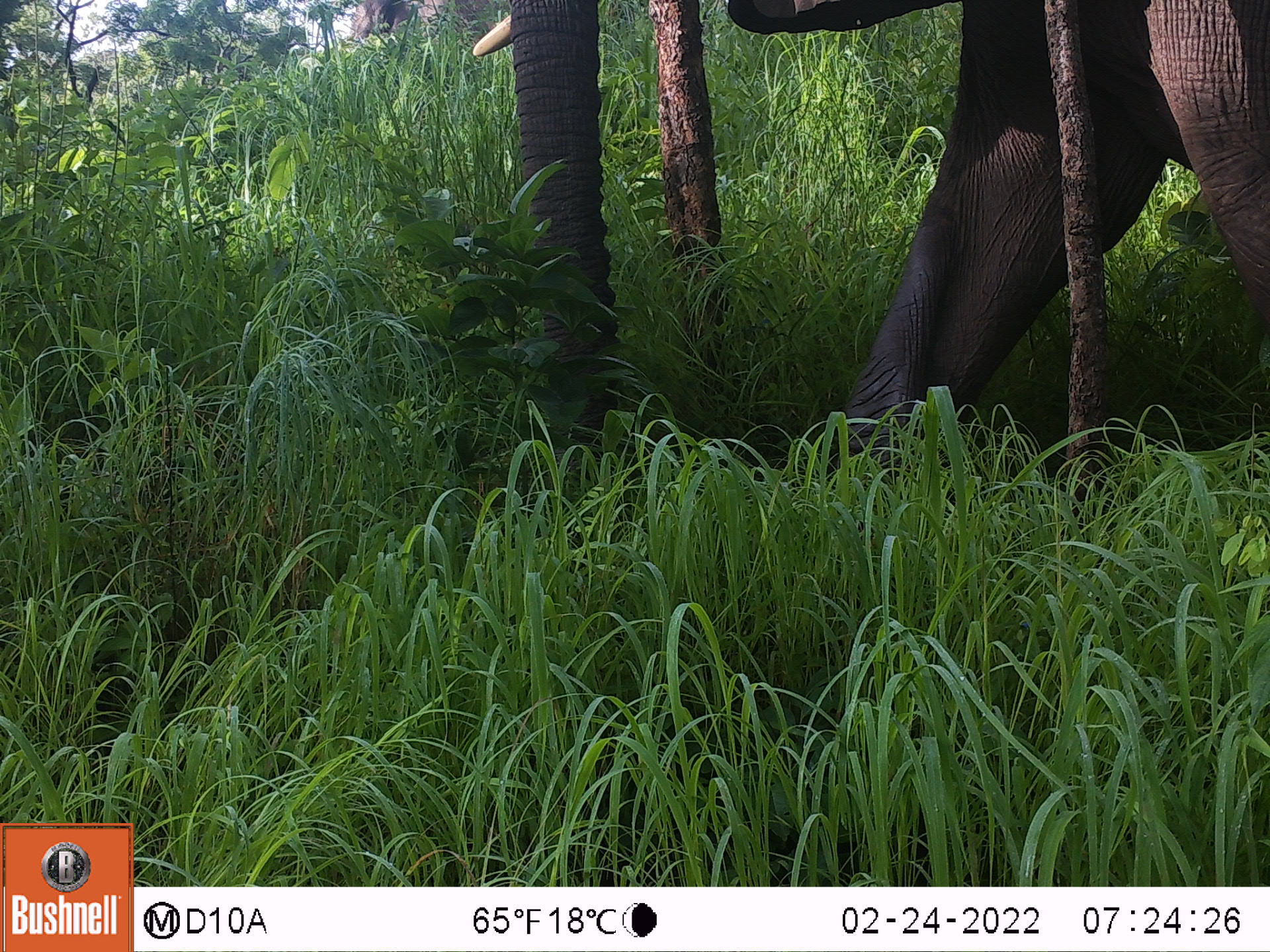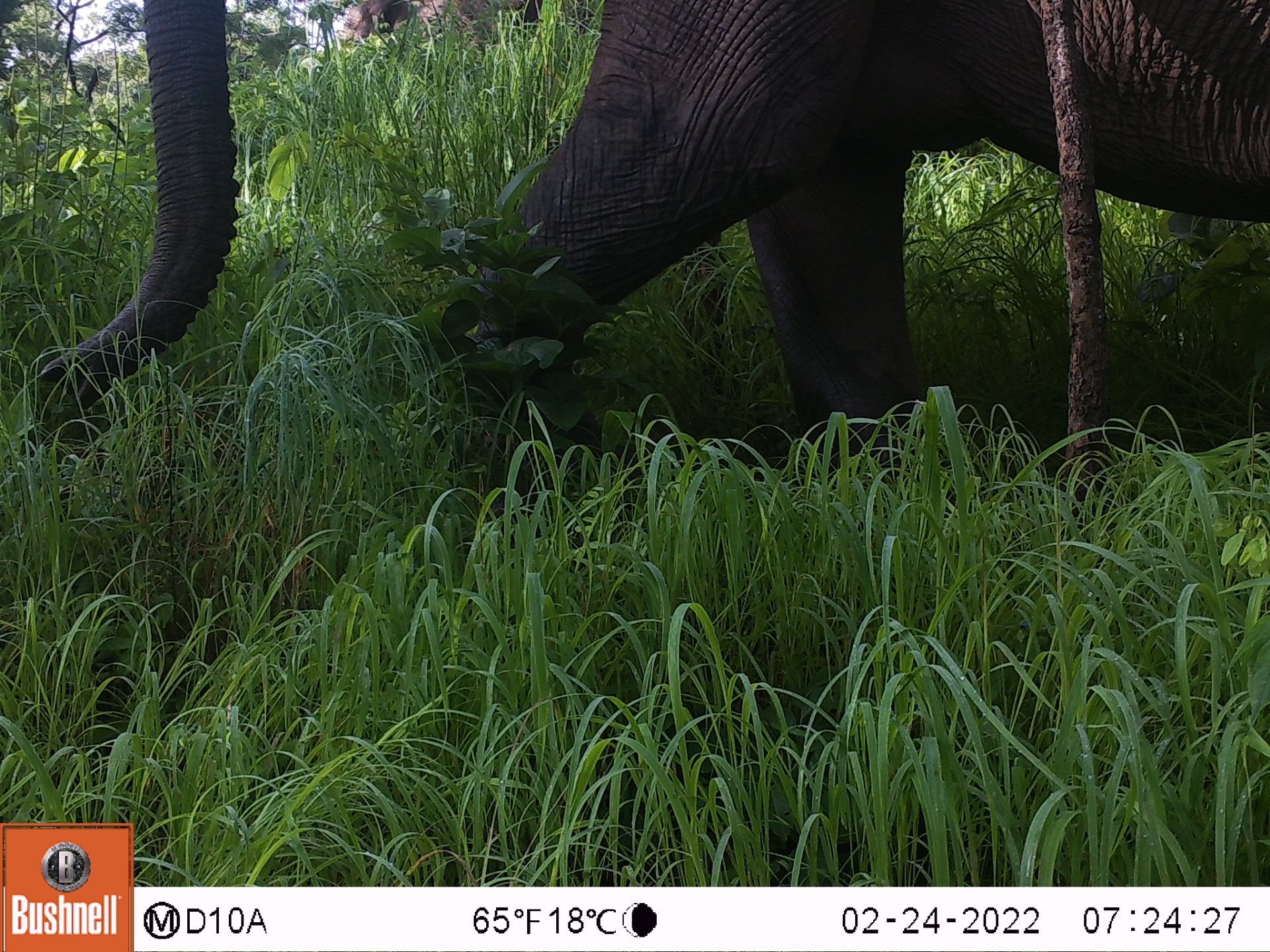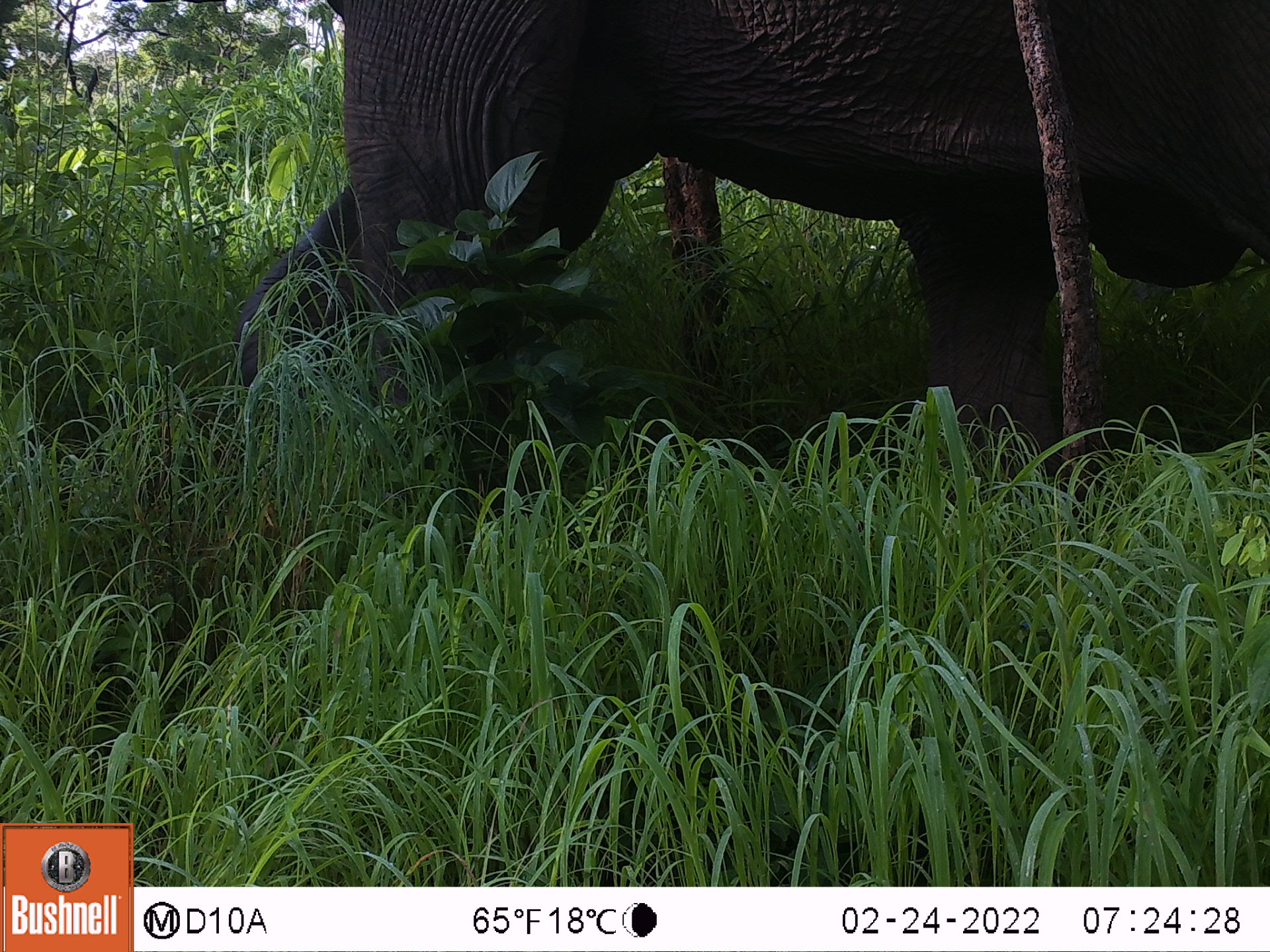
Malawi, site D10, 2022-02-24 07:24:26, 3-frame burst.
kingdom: Animalia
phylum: Chordata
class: Mammalia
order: Proboscidea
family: Elephantidae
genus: Loxodonta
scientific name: Loxodonta africana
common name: african savanna elephant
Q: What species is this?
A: African savanna elephant (Loxodonta africana).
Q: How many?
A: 1.